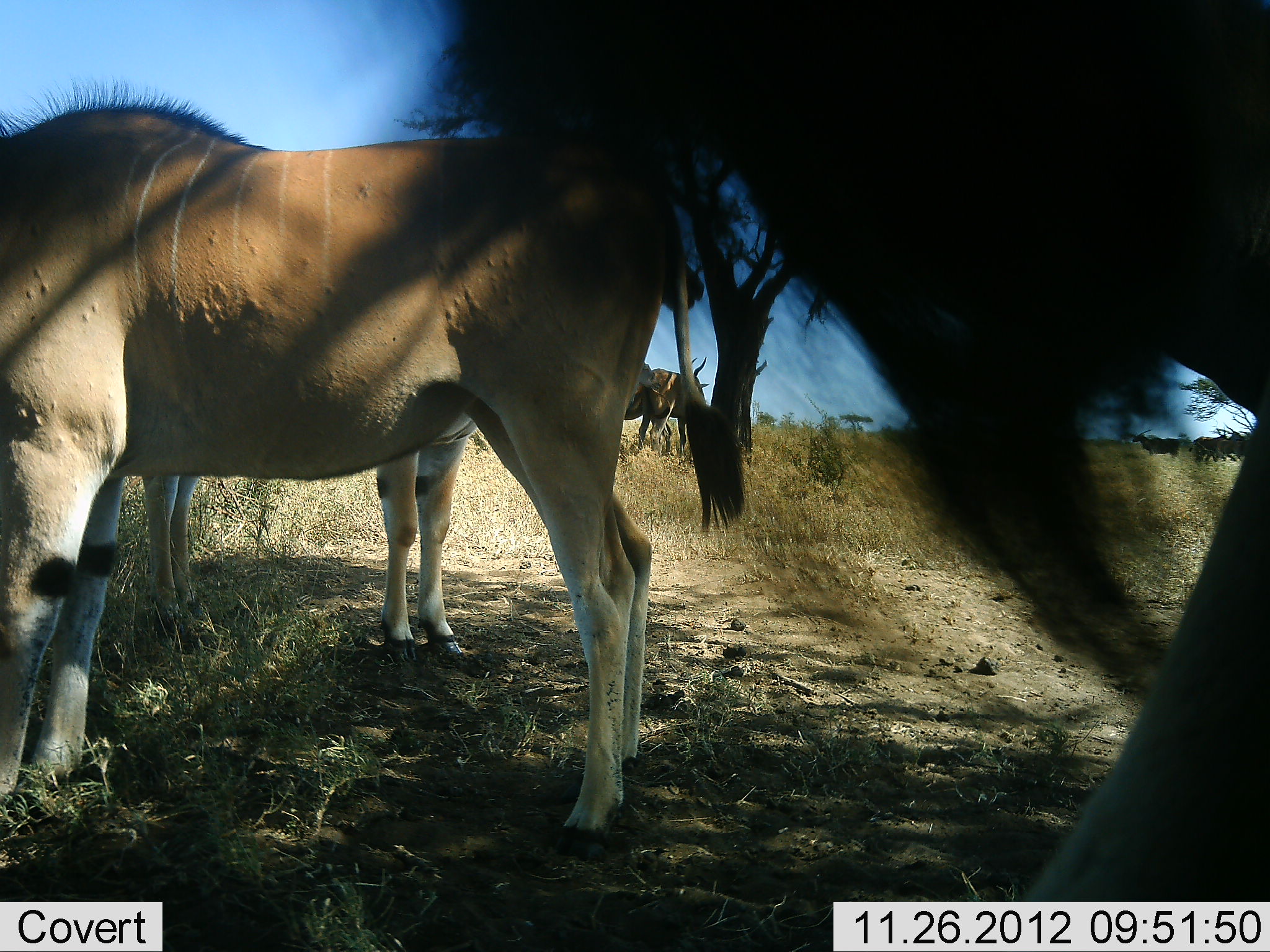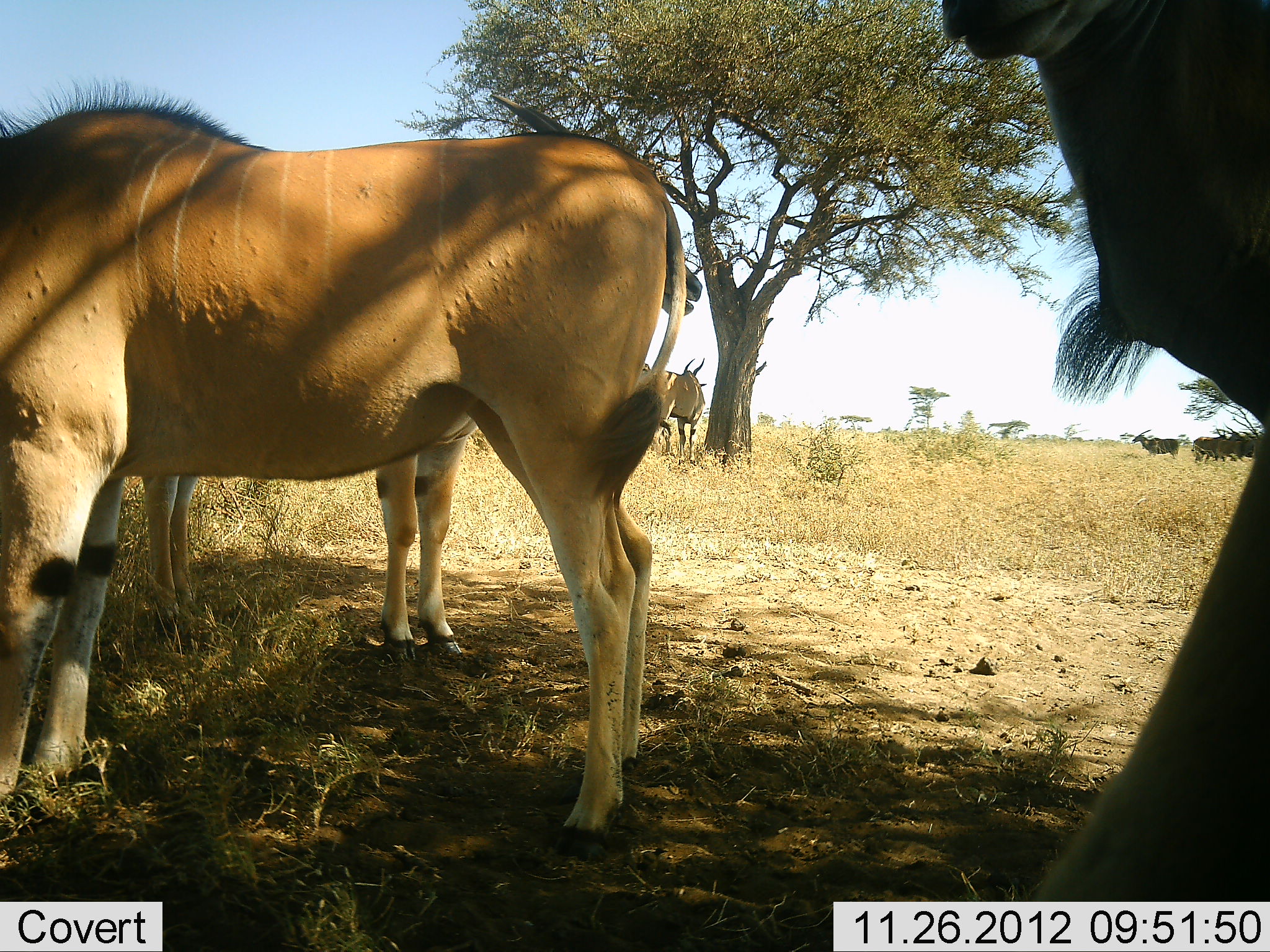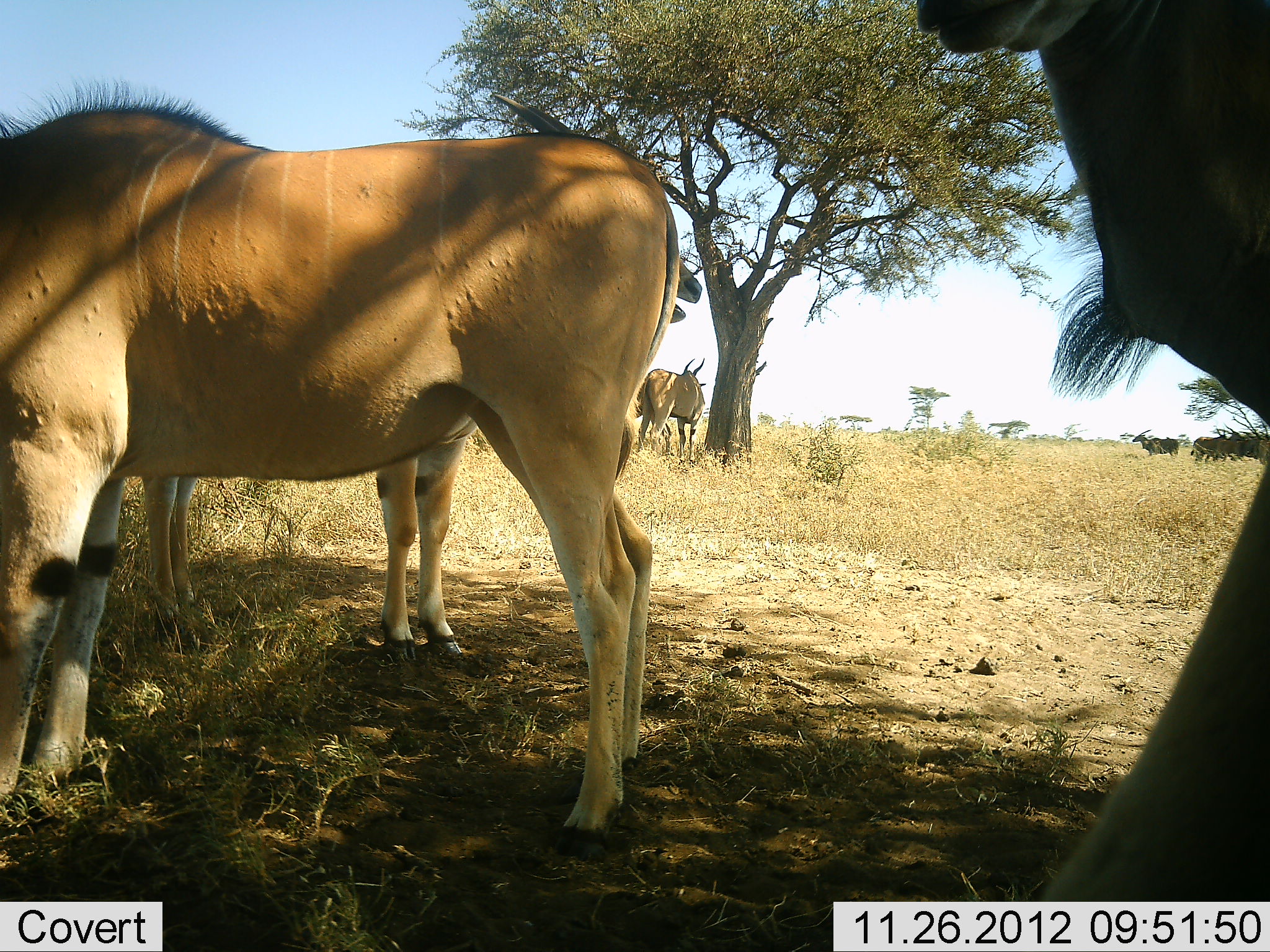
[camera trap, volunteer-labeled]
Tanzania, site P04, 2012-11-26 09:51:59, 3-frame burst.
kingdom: Animalia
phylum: Chordata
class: Mammalia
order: Artiodactyla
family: Bovidae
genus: Tragelaphus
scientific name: Tragelaphus oryx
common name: eland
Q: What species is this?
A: Eland (Tragelaphus oryx).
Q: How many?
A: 4.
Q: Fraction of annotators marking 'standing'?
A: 90%.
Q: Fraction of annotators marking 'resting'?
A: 10%.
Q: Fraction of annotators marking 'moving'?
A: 30%.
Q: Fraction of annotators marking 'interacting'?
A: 0%.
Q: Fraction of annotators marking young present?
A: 10%.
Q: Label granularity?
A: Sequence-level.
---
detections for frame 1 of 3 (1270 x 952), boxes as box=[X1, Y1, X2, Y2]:
animal: box=[400, 0, 1270, 900]; box=[0, 76, 752, 865]; box=[140, 199, 706, 667]; box=[634, 357, 709, 453]
group: box=[1189, 422, 1249, 464]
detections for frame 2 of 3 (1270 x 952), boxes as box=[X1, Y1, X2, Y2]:
animal: box=[0, 77, 690, 859]; box=[940, 1, 1270, 900]; box=[139, 228, 701, 672]; box=[633, 358, 710, 467]; box=[1191, 425, 1245, 464]; box=[1132, 430, 1181, 459]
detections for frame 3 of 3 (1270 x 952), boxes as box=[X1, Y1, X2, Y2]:
animal: box=[0, 70, 682, 858]; box=[912, 0, 1270, 902]; box=[140, 93, 703, 666]; box=[631, 355, 708, 466]; box=[1190, 423, 1270, 463]; box=[1131, 428, 1180, 457]